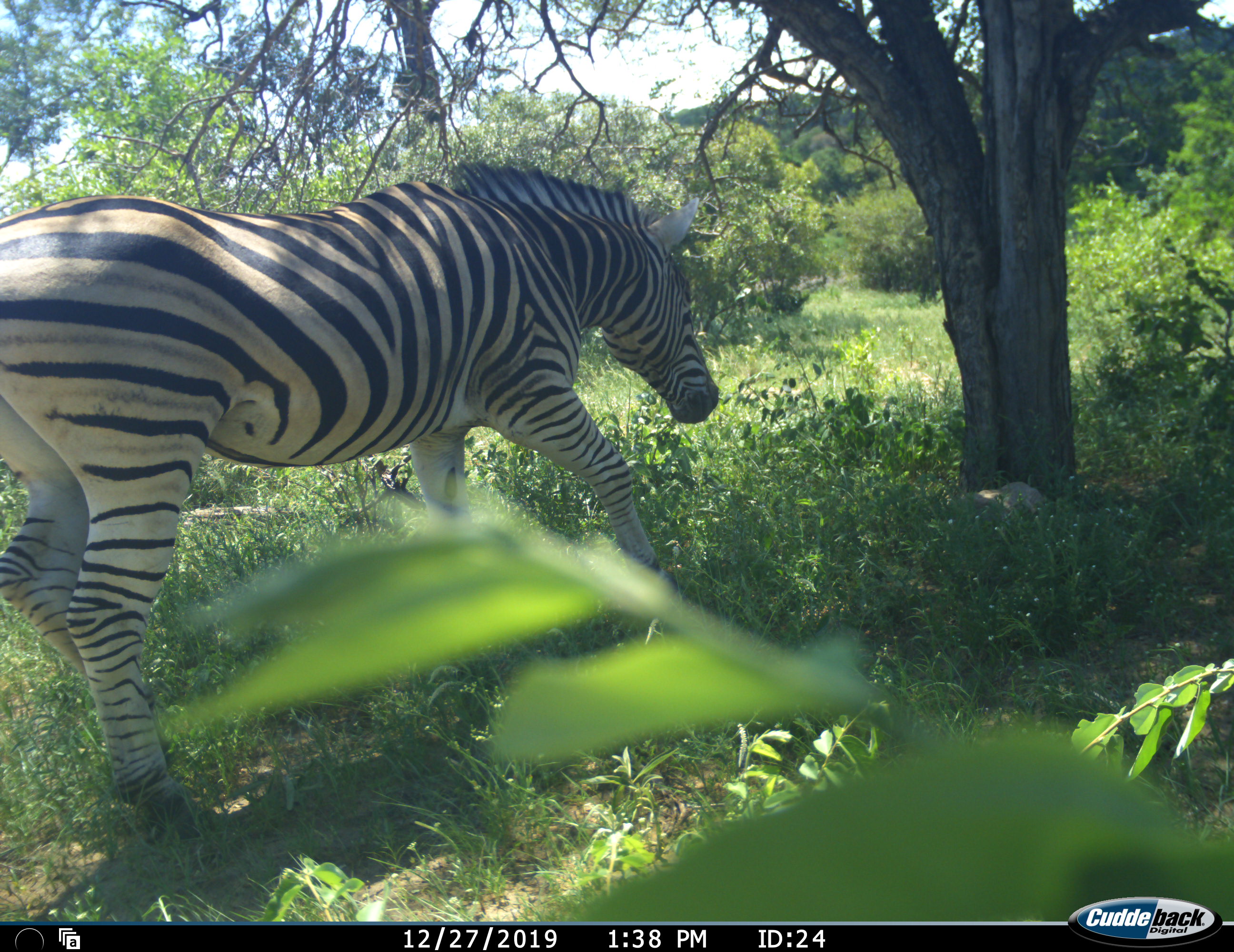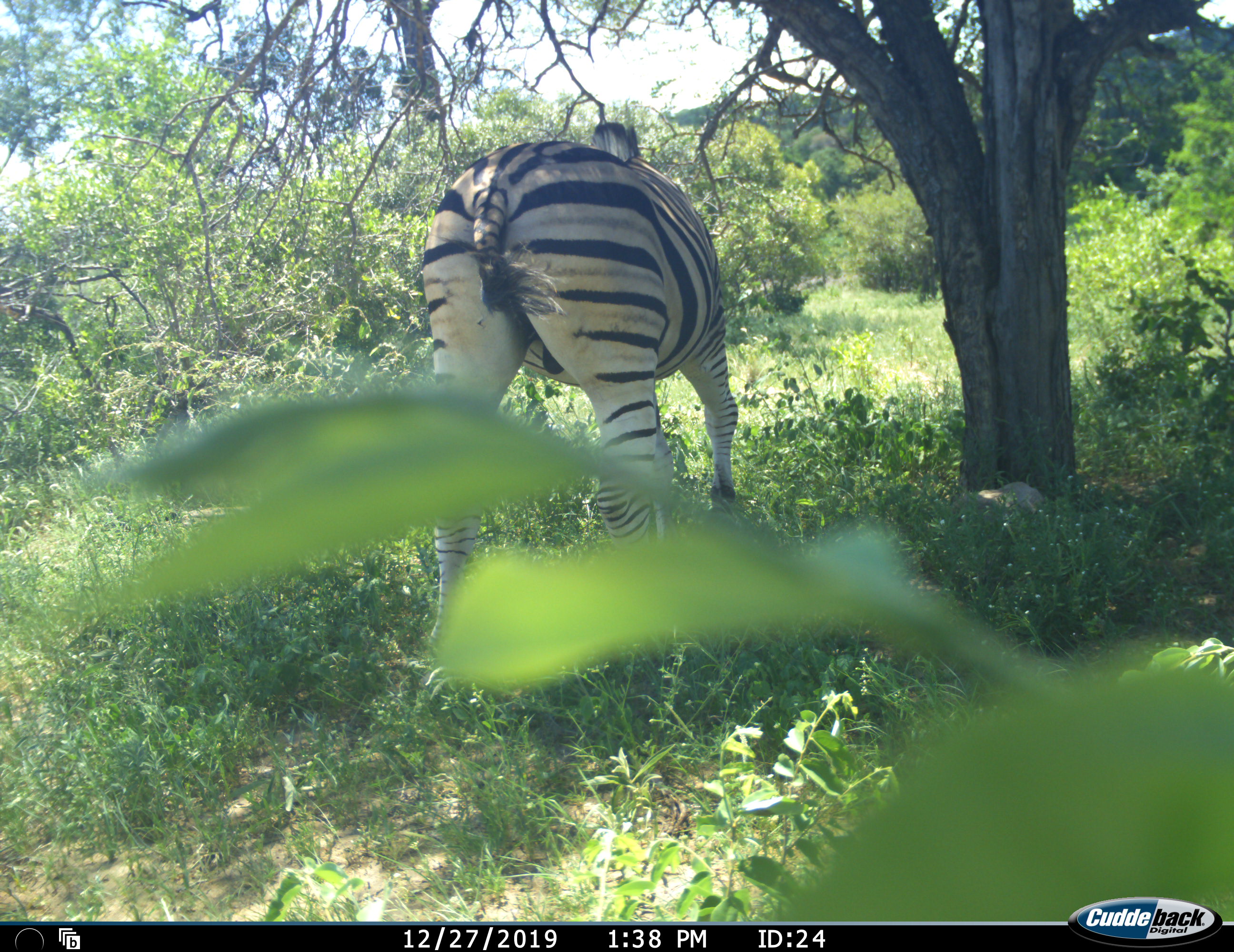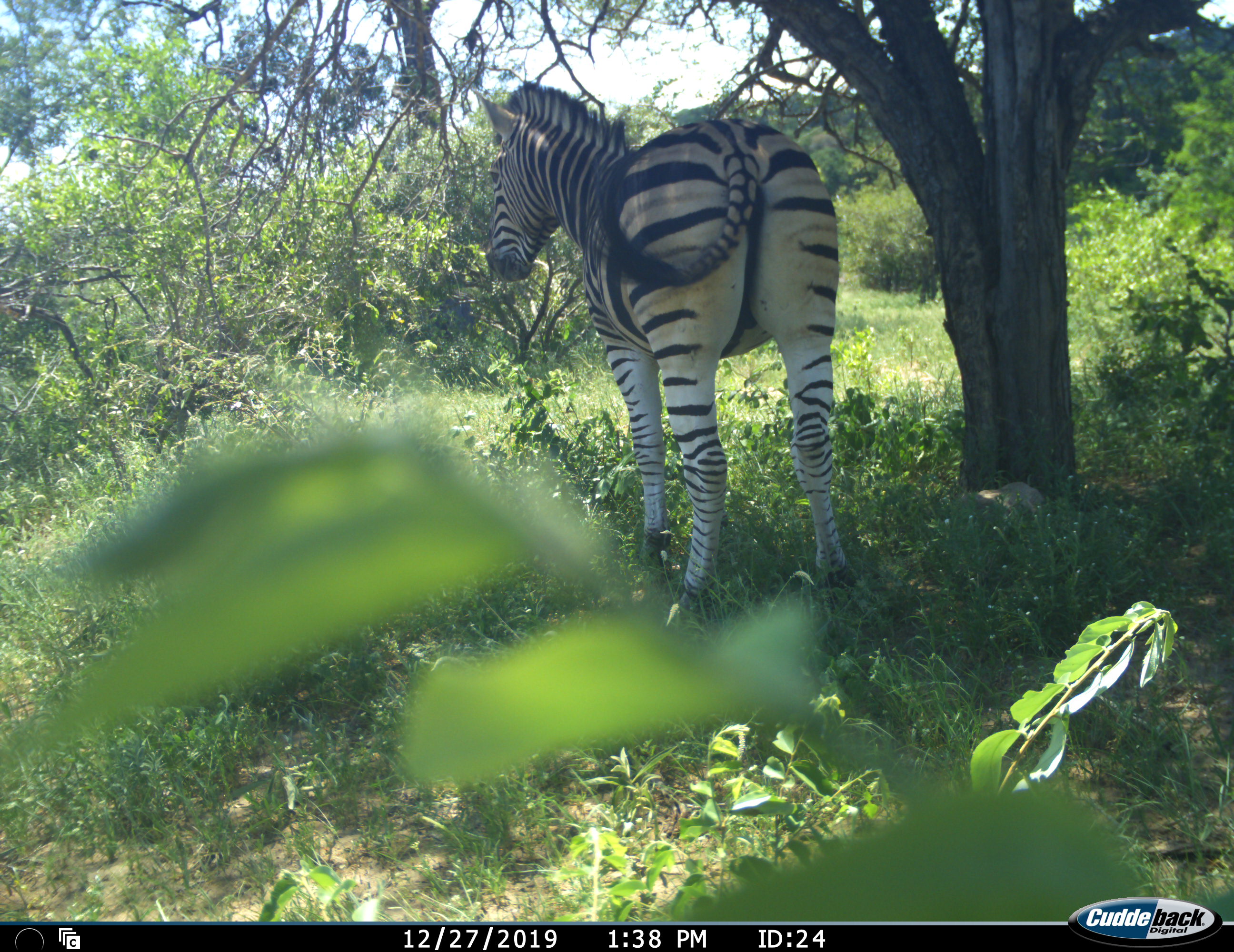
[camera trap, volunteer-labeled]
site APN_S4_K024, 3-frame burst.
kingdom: Animalia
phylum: Chordata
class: Mammalia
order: Perissodactyla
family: Equidae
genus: Equus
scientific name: Equus quagga burchellii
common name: burchell's zebra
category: zebraburchells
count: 1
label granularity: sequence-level